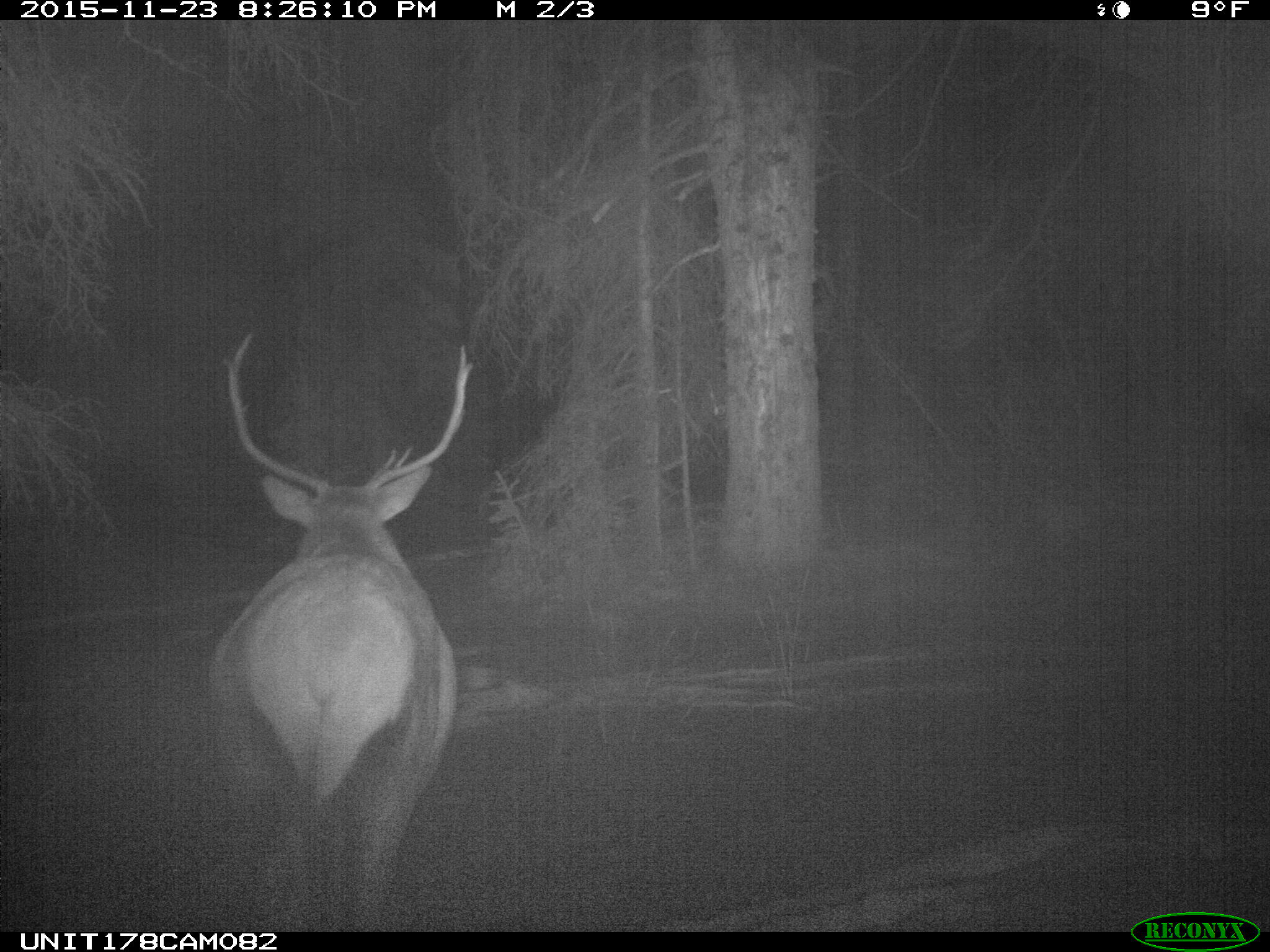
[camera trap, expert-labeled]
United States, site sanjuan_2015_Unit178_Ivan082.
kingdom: Animalia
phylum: Chordata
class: Mammalia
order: Artiodactyla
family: Cervidae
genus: Cervus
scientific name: Cervus elaphus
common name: red deer